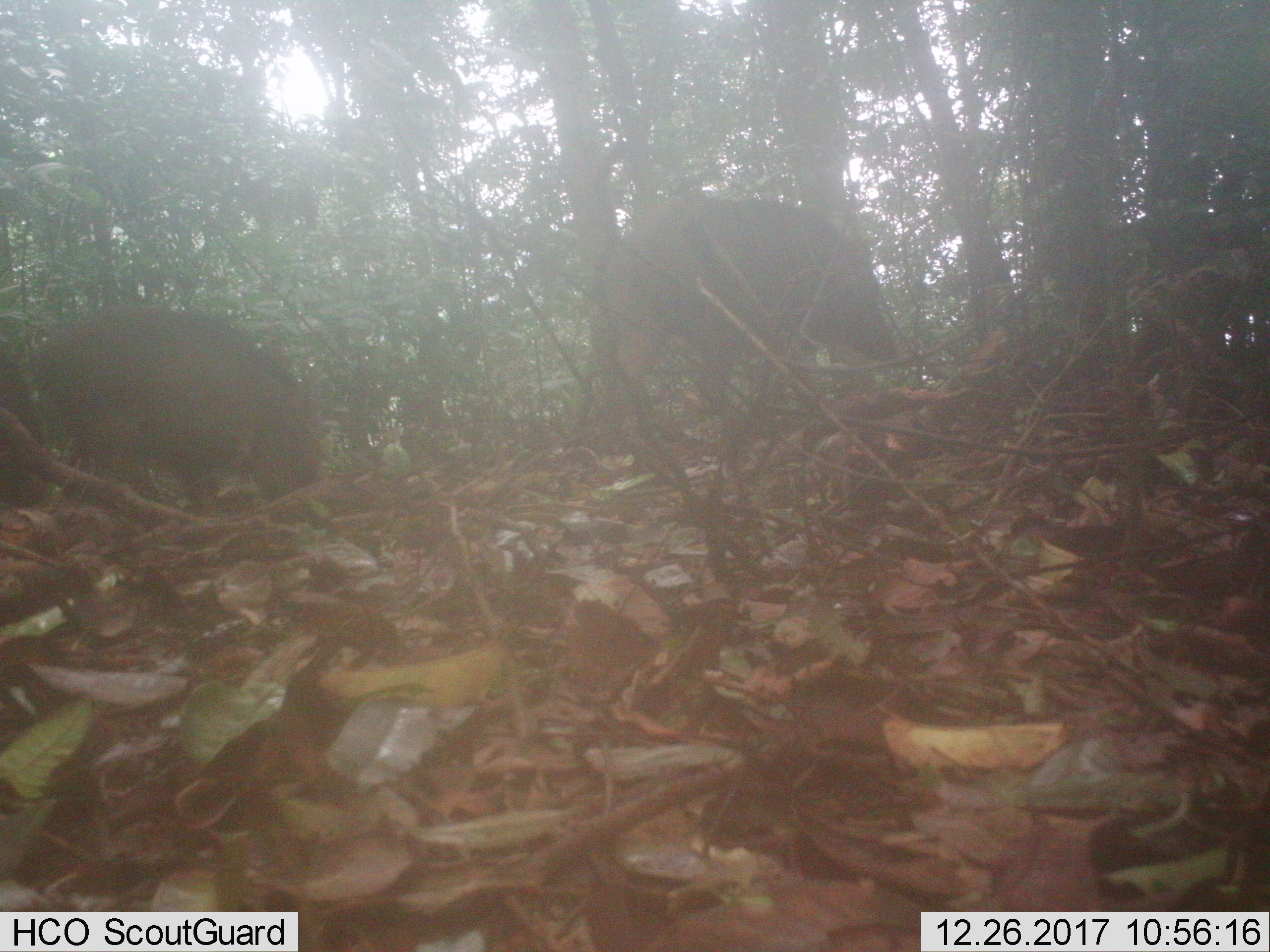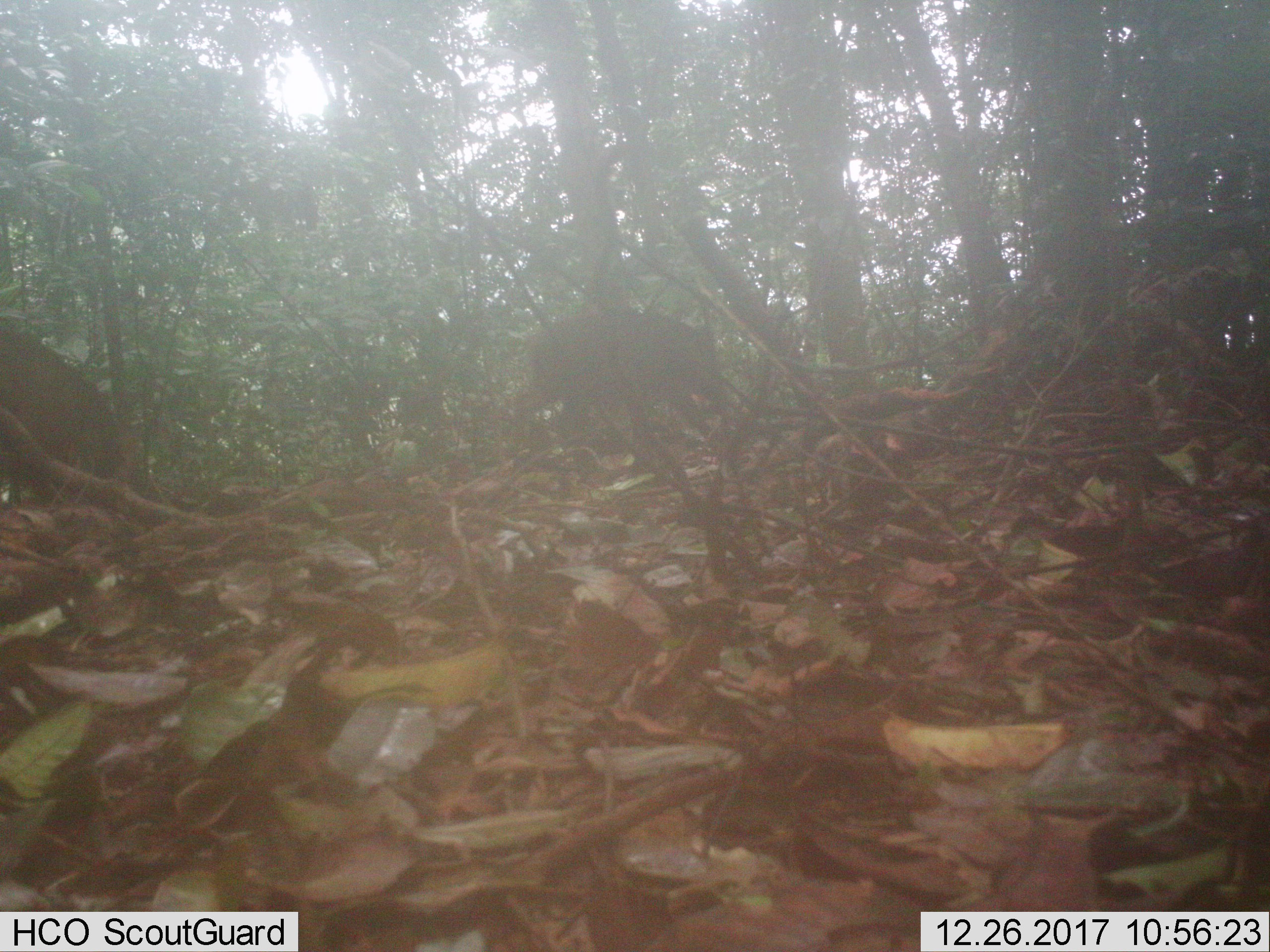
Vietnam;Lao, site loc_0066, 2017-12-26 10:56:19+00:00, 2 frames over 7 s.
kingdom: Animalia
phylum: Chordata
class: Mammalia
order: Artiodactyla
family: Suidae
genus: Sus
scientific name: Sus scrofa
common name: eurasian wild pig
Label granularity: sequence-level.